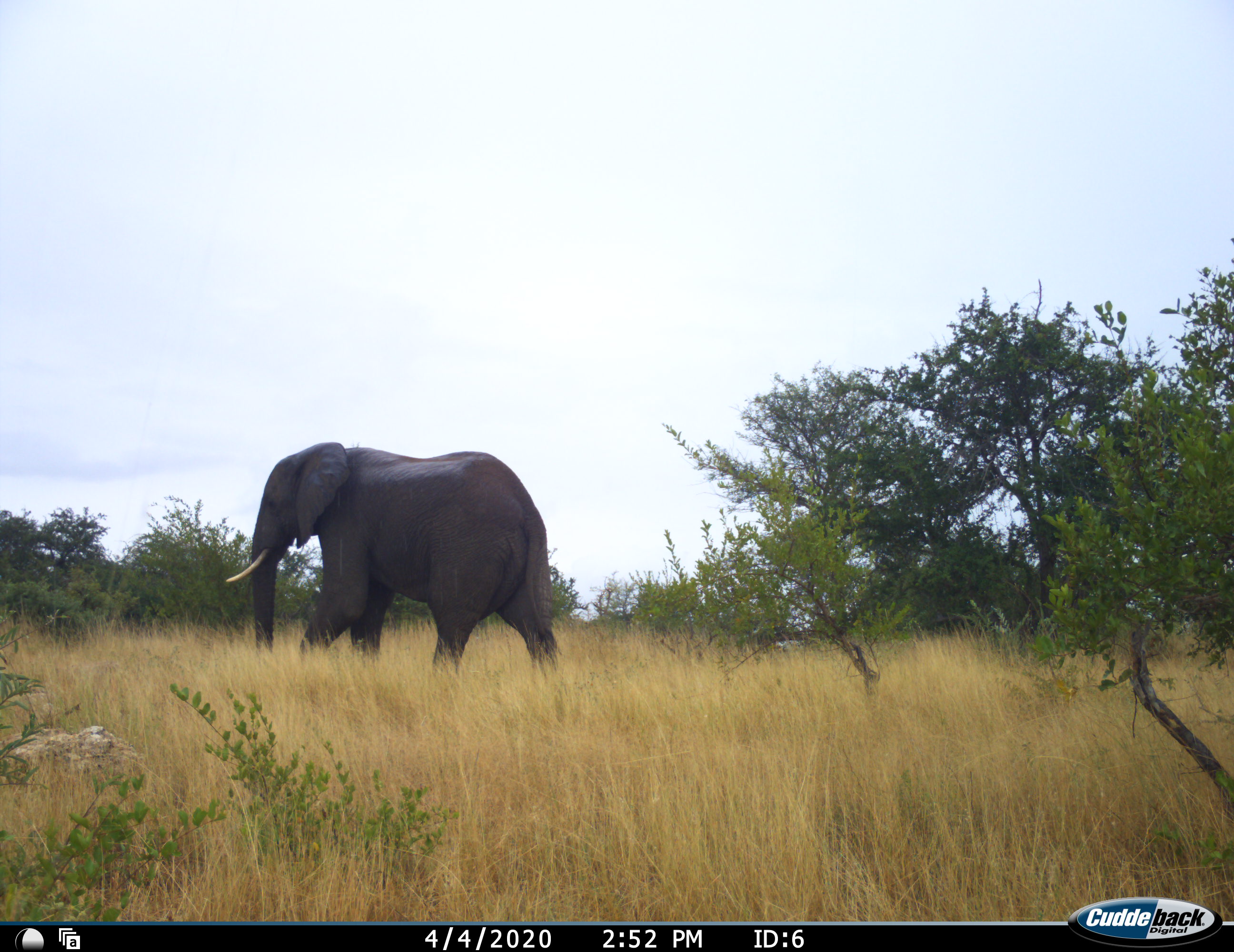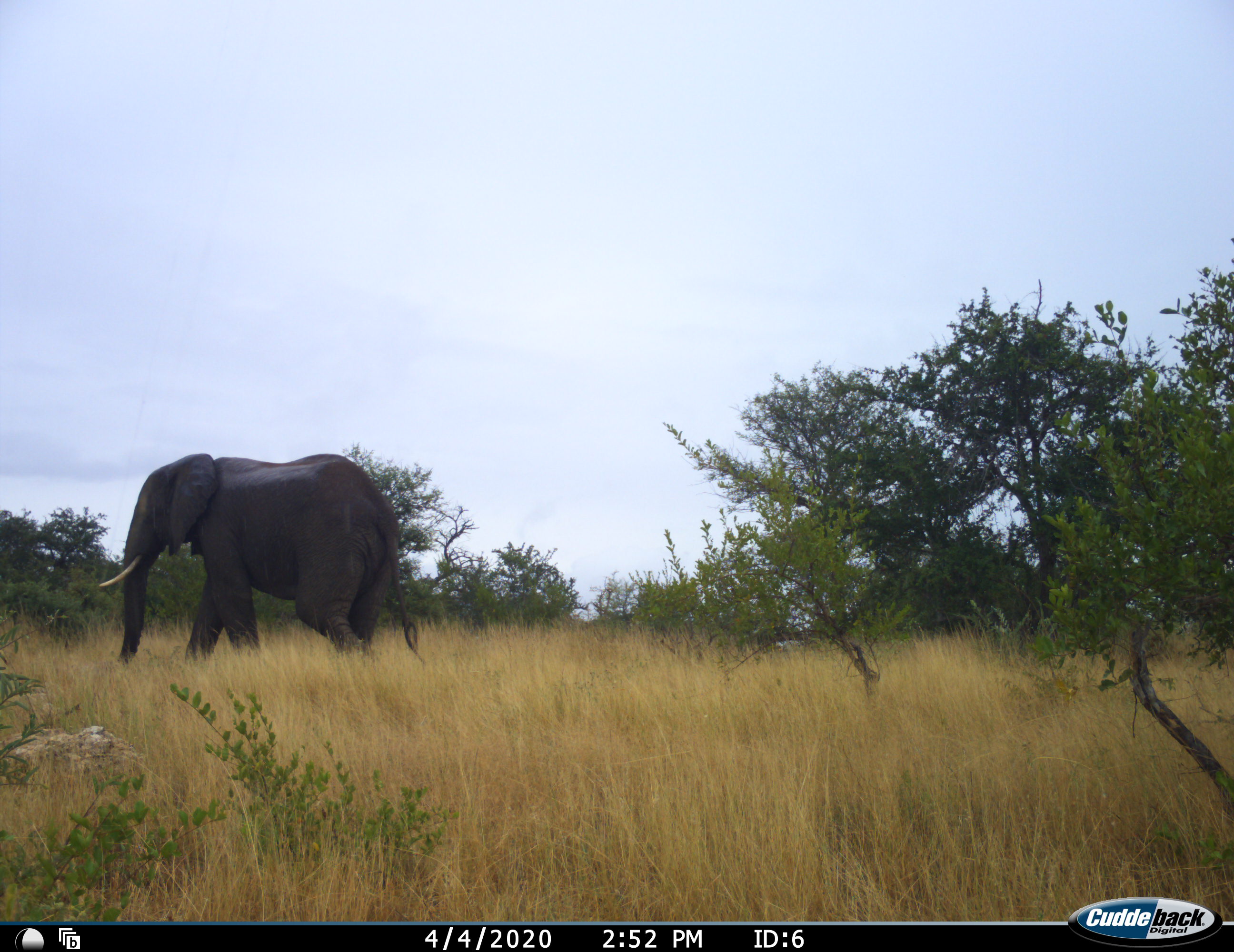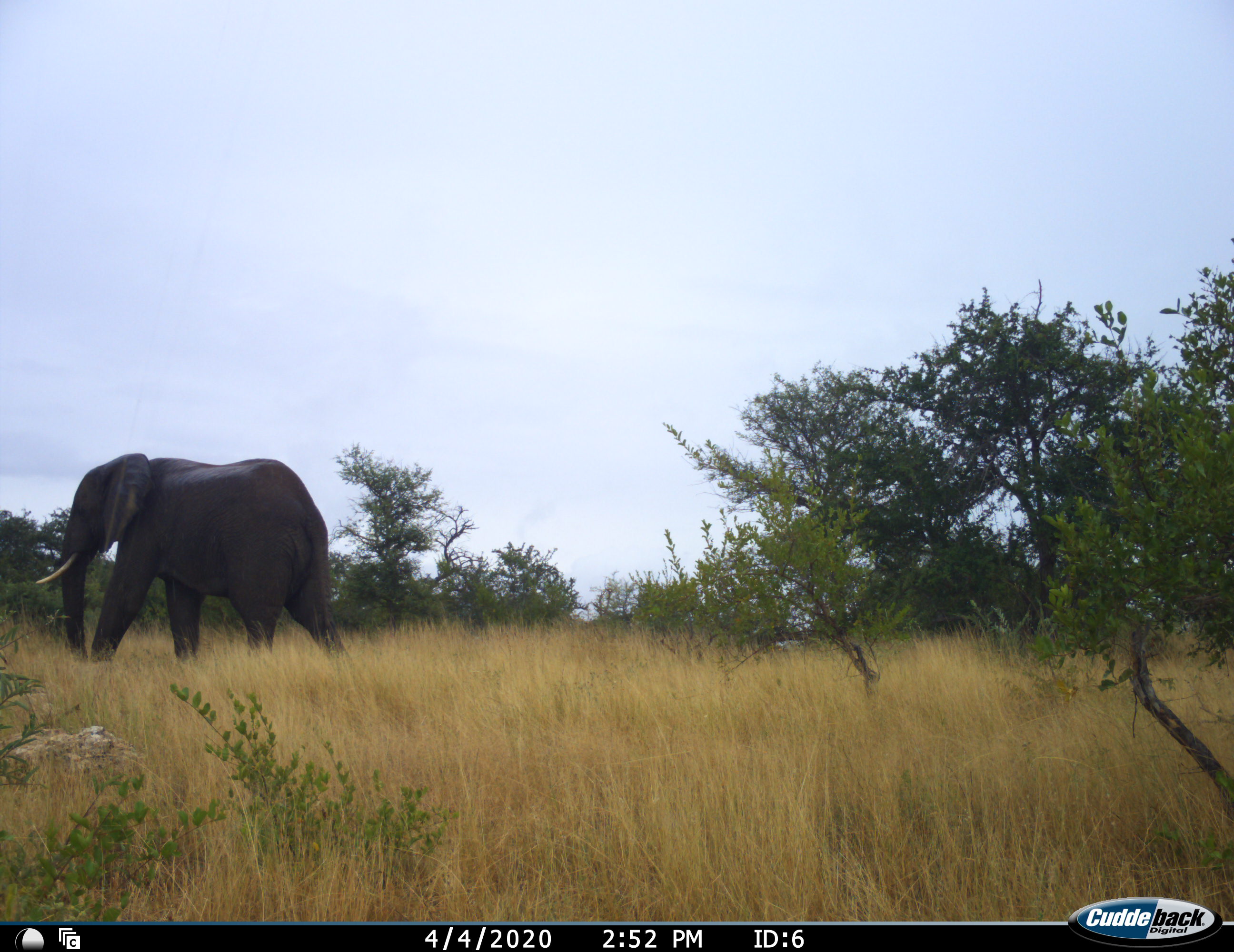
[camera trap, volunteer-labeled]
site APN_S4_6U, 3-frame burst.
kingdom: Animalia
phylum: Chordata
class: Mammalia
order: Proboscidea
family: Elephantidae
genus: Loxodonta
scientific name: Loxodonta africana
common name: african bush elephant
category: elephant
Elephant (african bush elephant) (Loxodonta africana), count 1. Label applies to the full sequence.